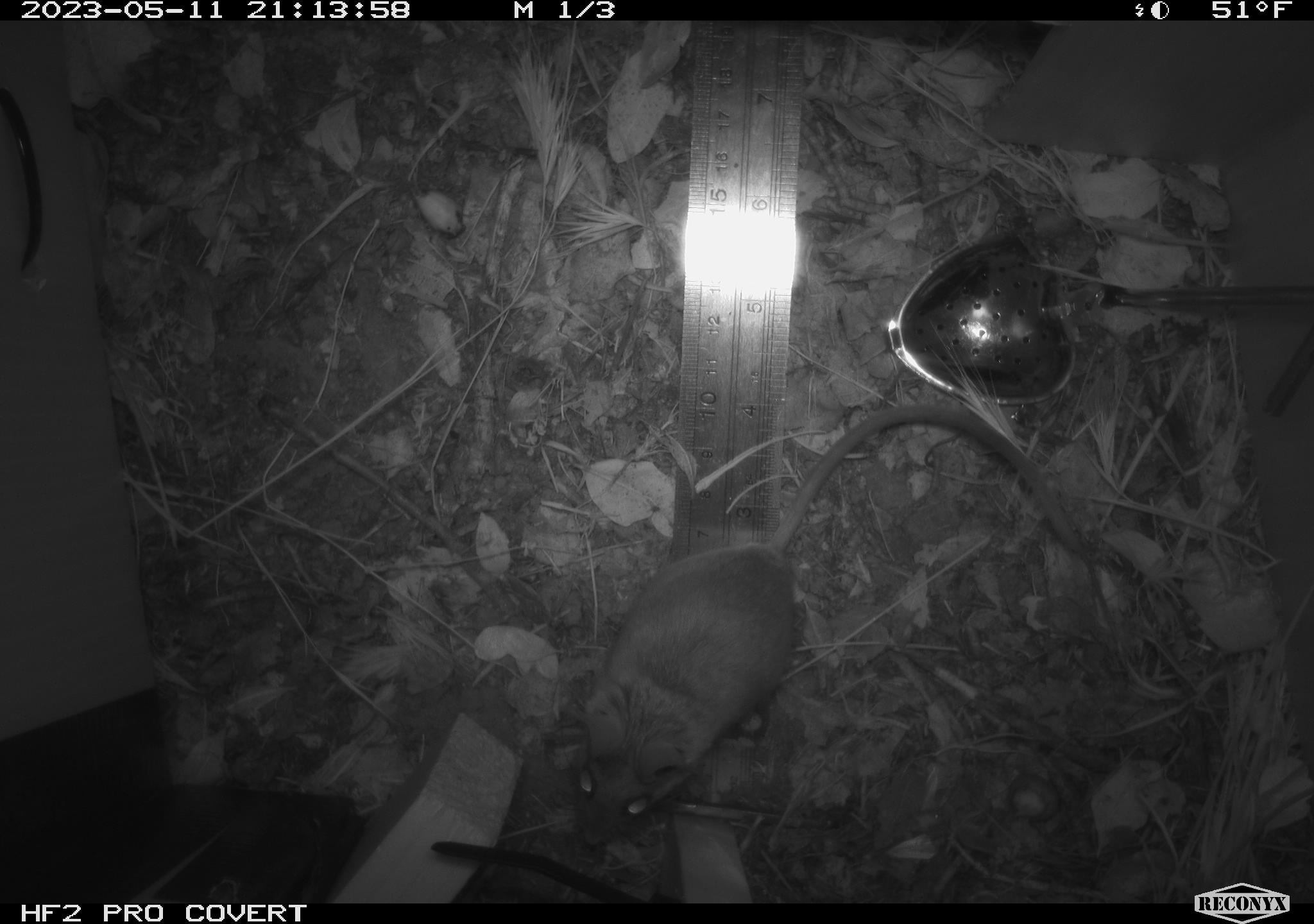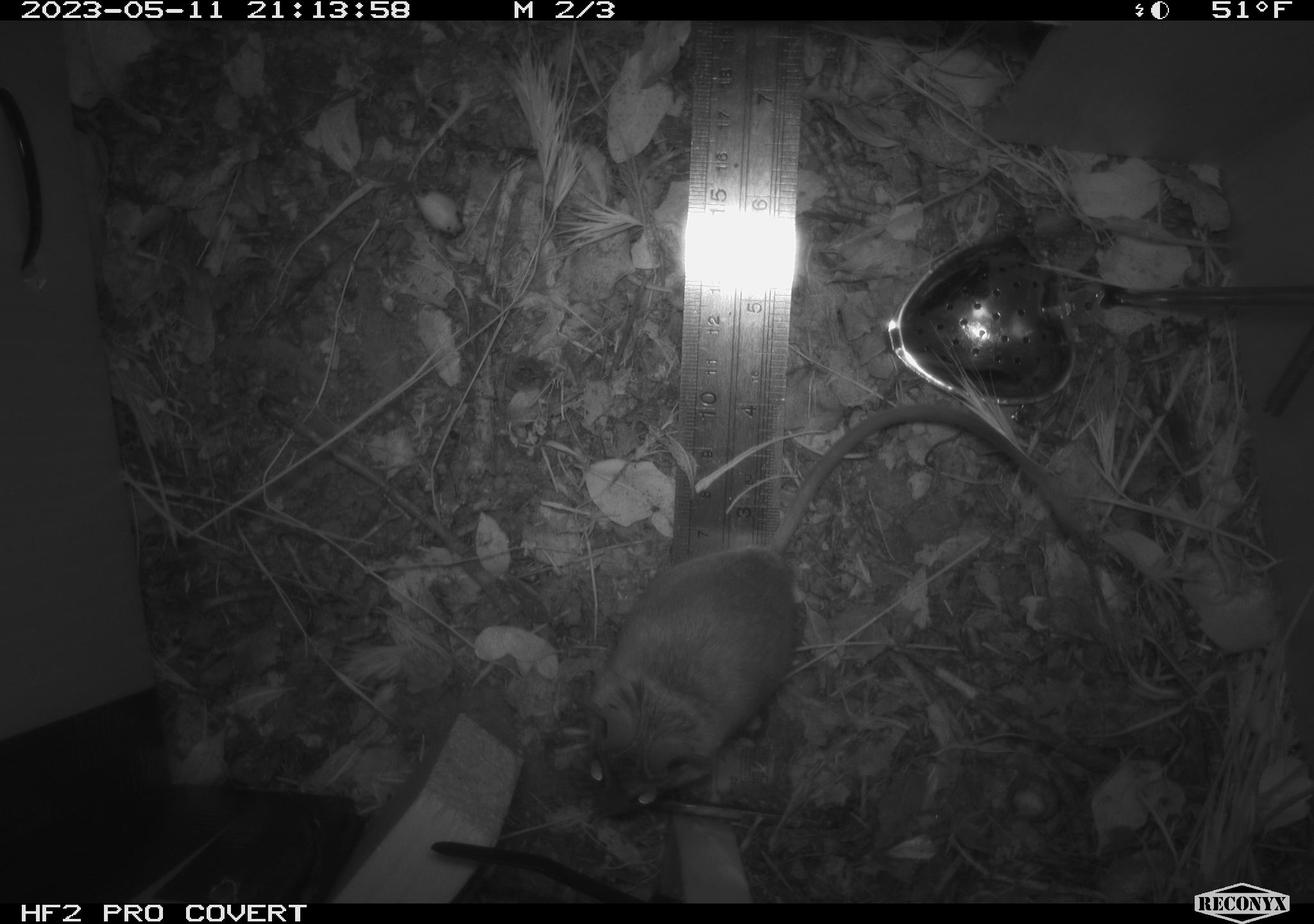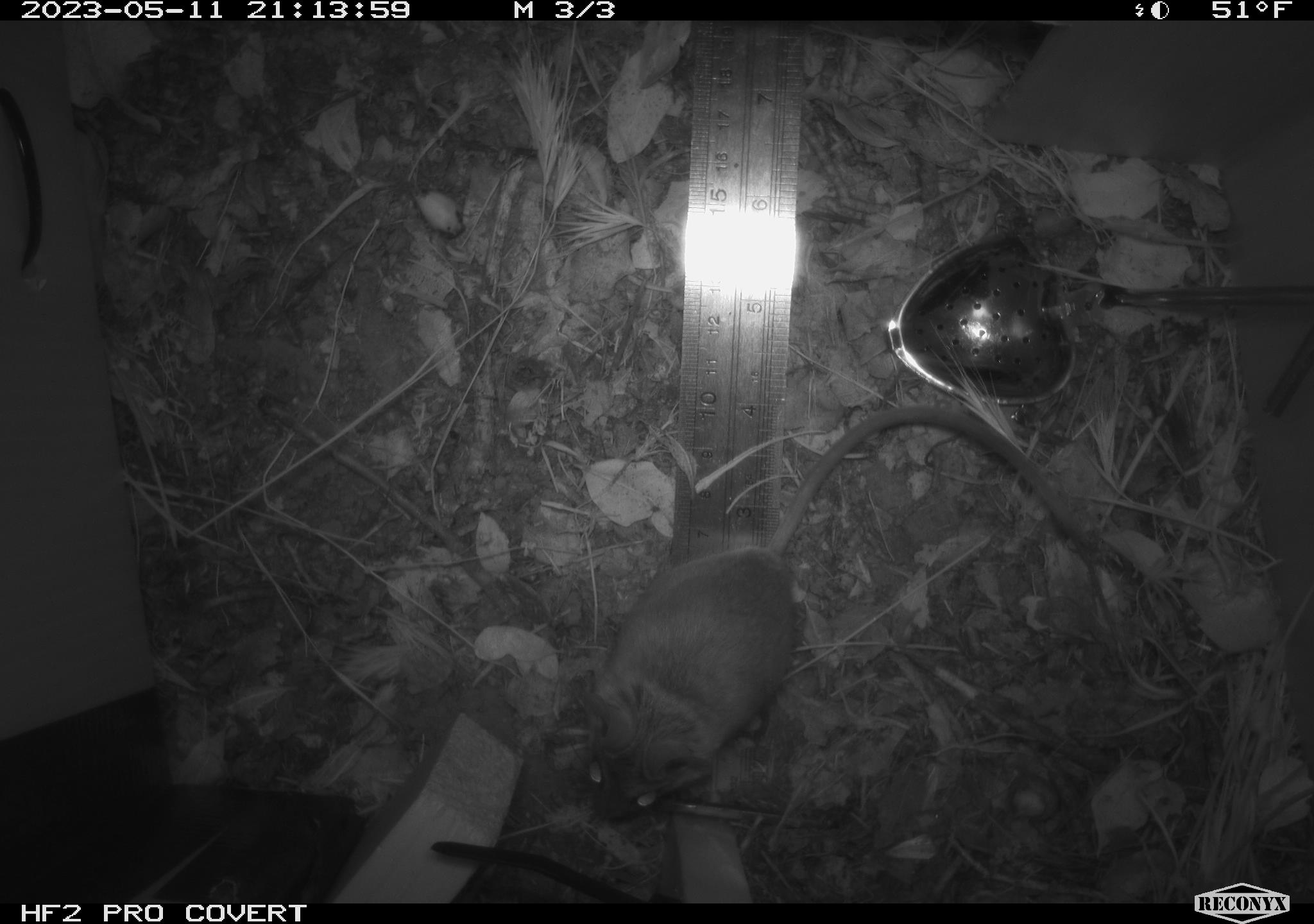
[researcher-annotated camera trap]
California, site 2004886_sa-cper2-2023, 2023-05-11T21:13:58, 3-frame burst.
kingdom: Animalia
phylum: Chordata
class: Mammalia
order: Rodentia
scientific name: Rodentia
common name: mouse species